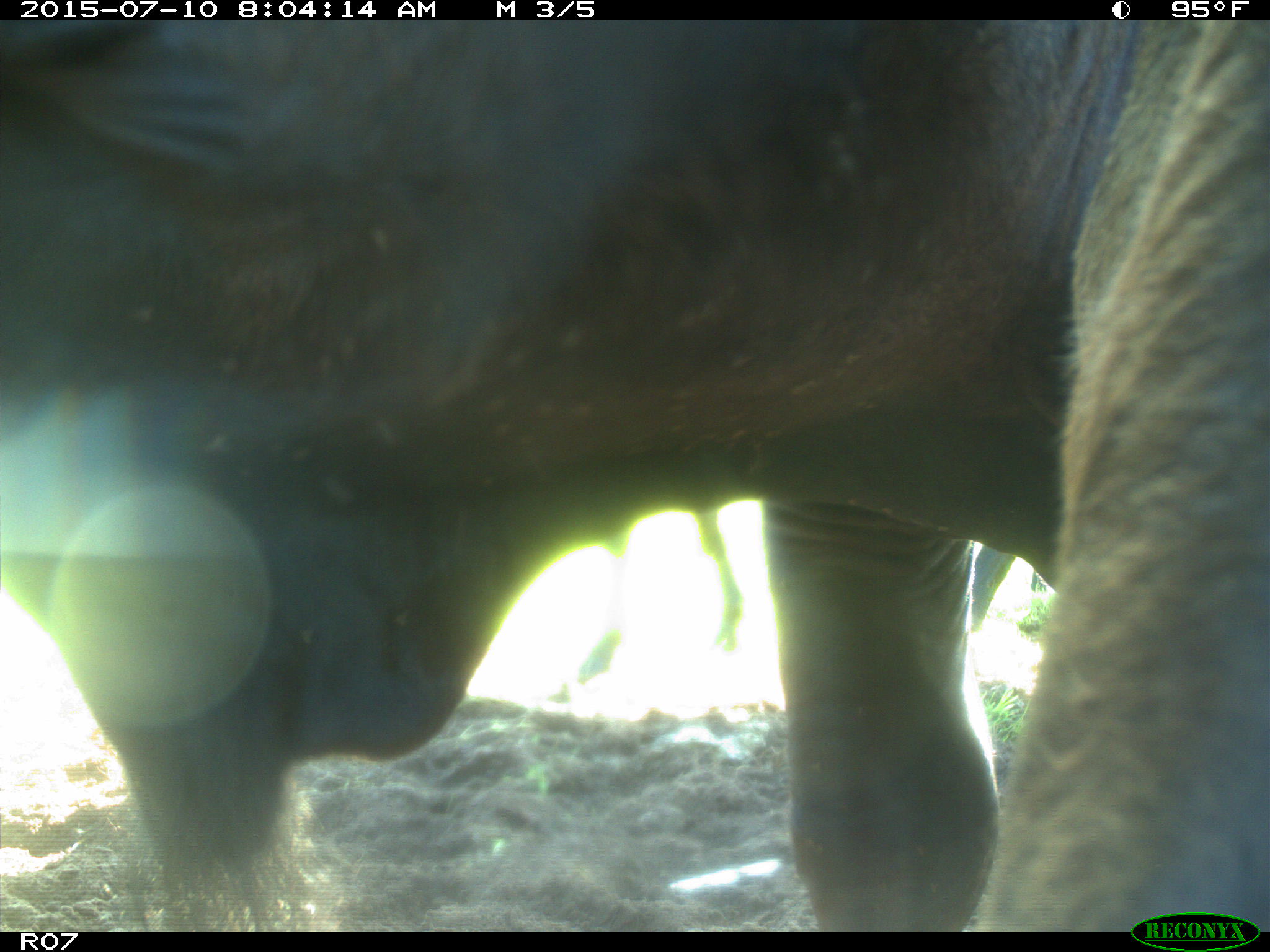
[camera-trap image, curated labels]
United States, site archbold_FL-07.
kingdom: Animalia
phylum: Chordata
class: Mammalia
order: Artiodactyla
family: Bovidae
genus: Bos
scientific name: Bos taurus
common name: domestic cow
Bos taurus (domestic cow).